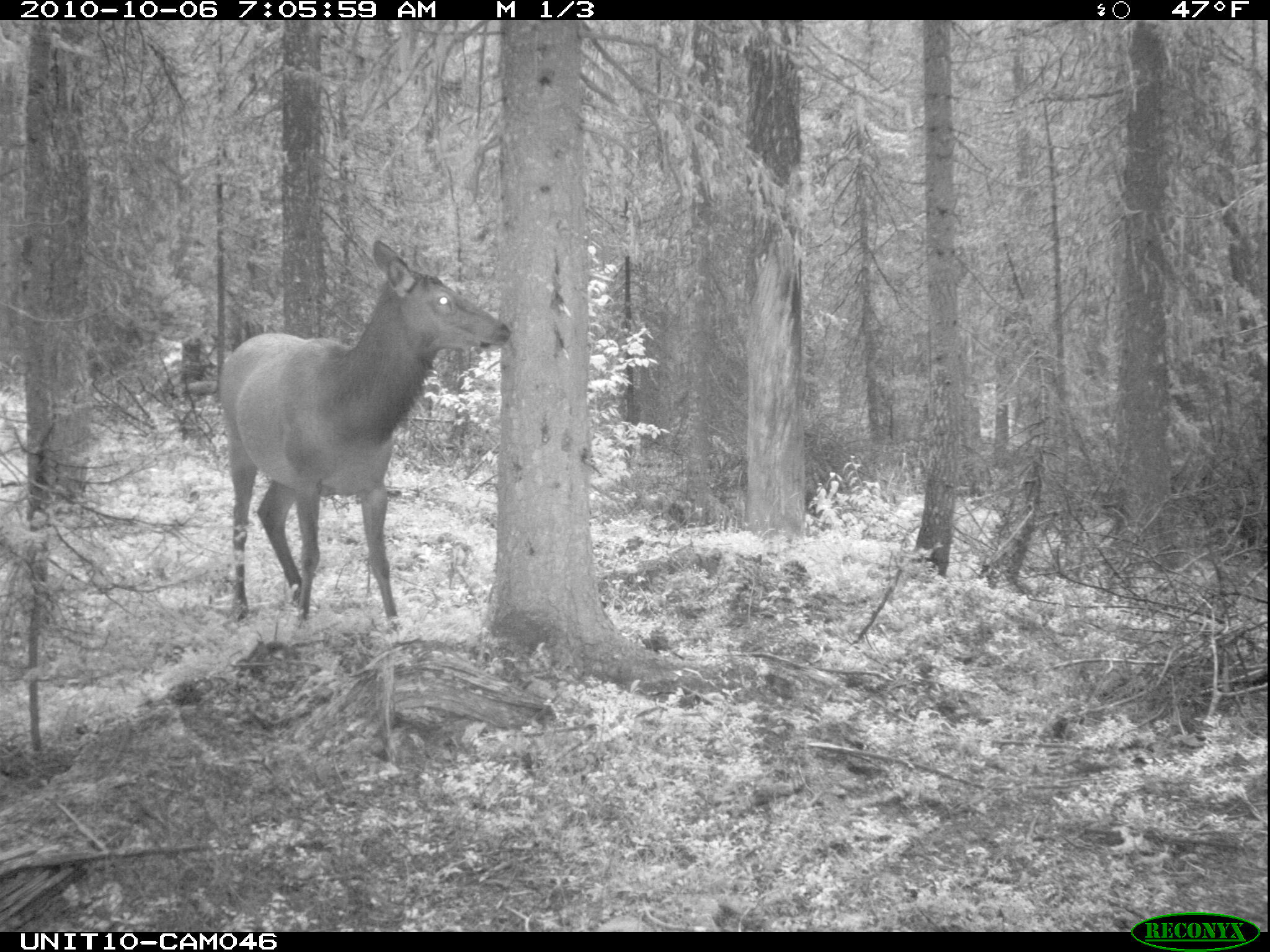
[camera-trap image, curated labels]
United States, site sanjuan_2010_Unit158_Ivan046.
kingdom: Animalia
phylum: Chordata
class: Mammalia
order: Artiodactyla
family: Cervidae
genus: Cervus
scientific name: Cervus elaphus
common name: red deer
Cervus elaphus (red deer).